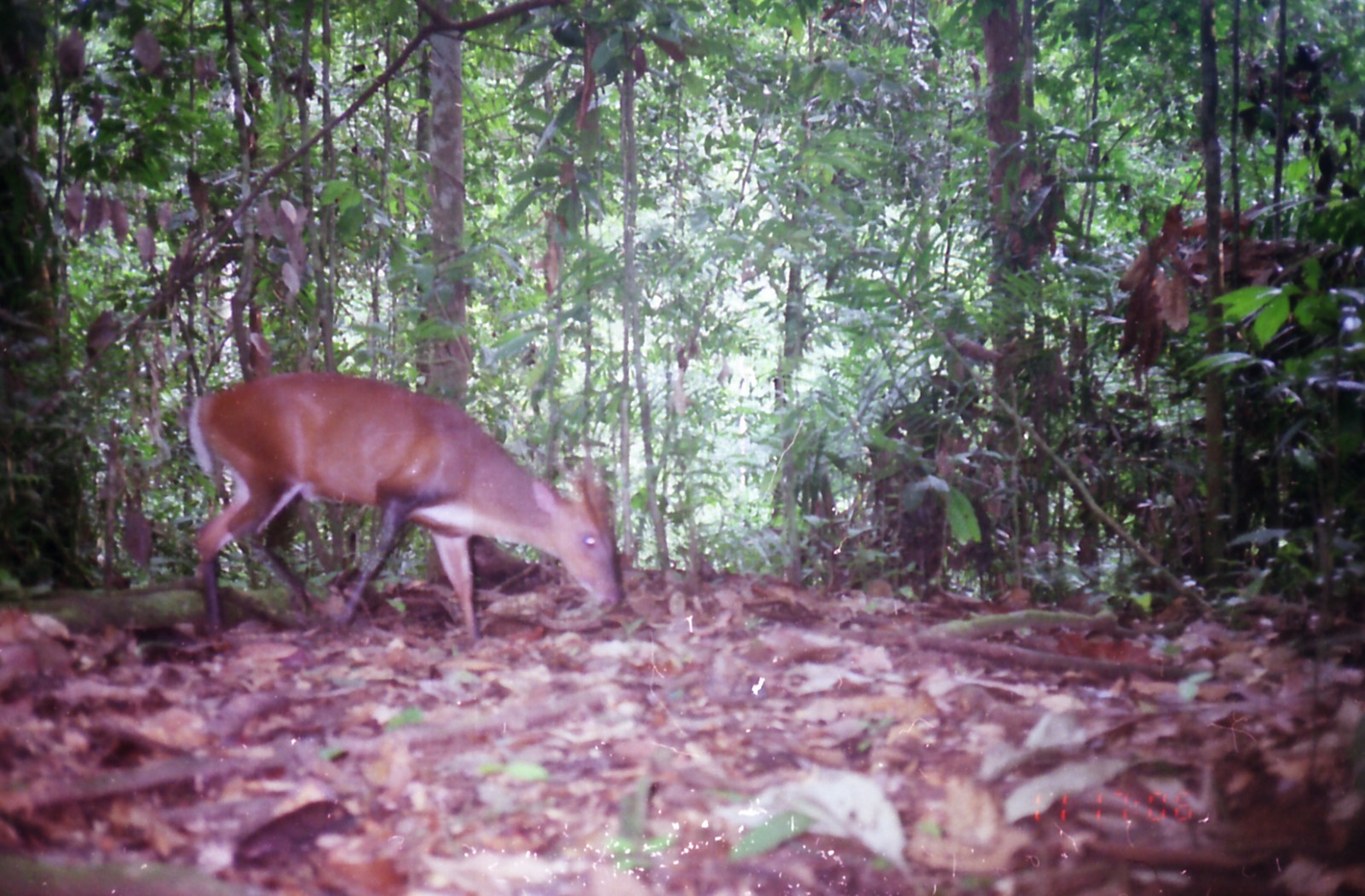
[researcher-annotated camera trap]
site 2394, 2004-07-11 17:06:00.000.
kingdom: Animalia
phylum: Chordata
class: Mammalia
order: Artiodactyla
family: Cervidae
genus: Muntiacus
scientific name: Muntiacus muntjak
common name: southern red muntjac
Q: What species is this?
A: Muntiacus muntjak (southern red muntjac).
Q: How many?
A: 1.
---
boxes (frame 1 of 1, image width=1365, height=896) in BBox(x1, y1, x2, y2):
muntiacus muntjak: BBox(186, 370, 625, 653)